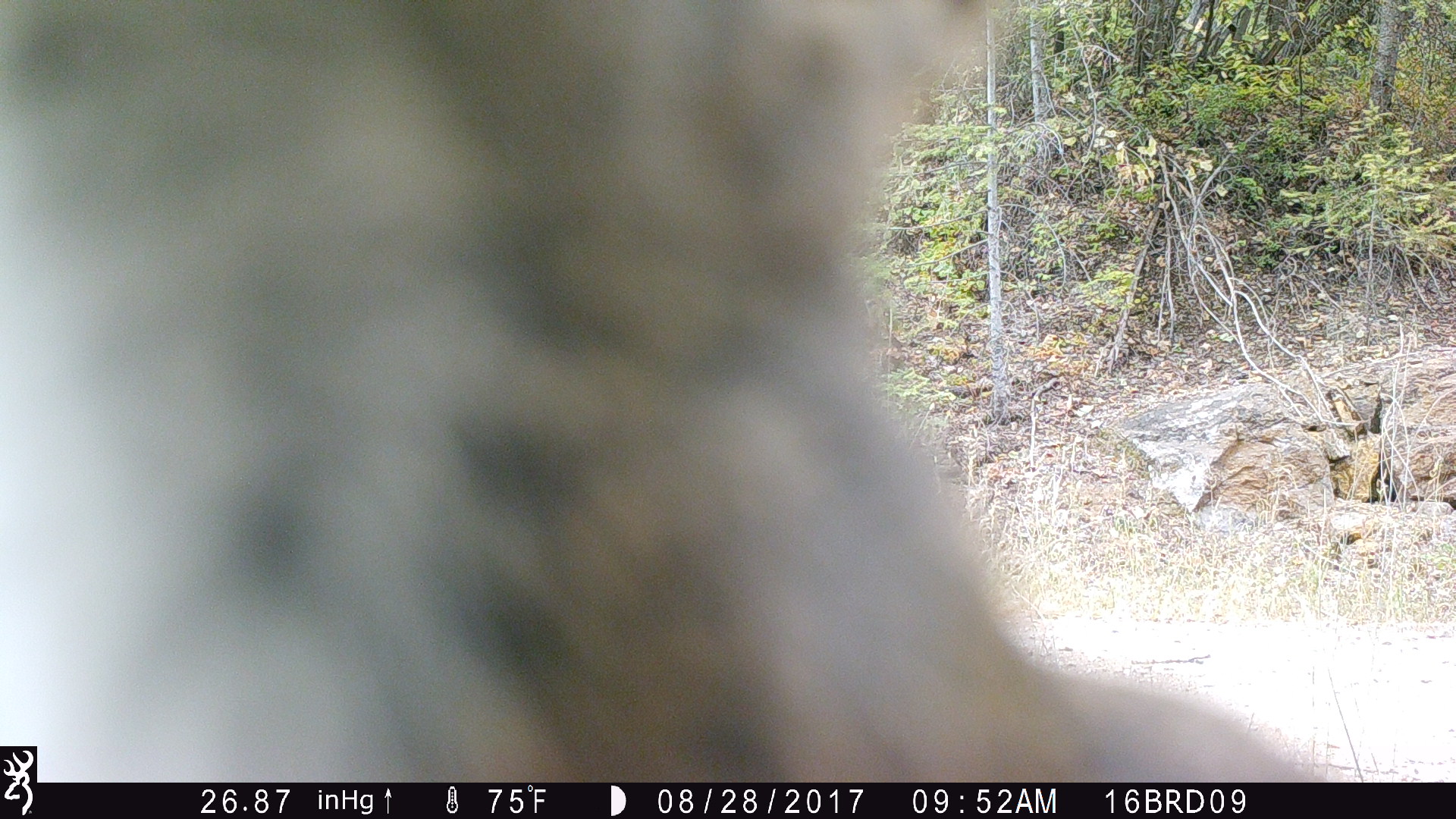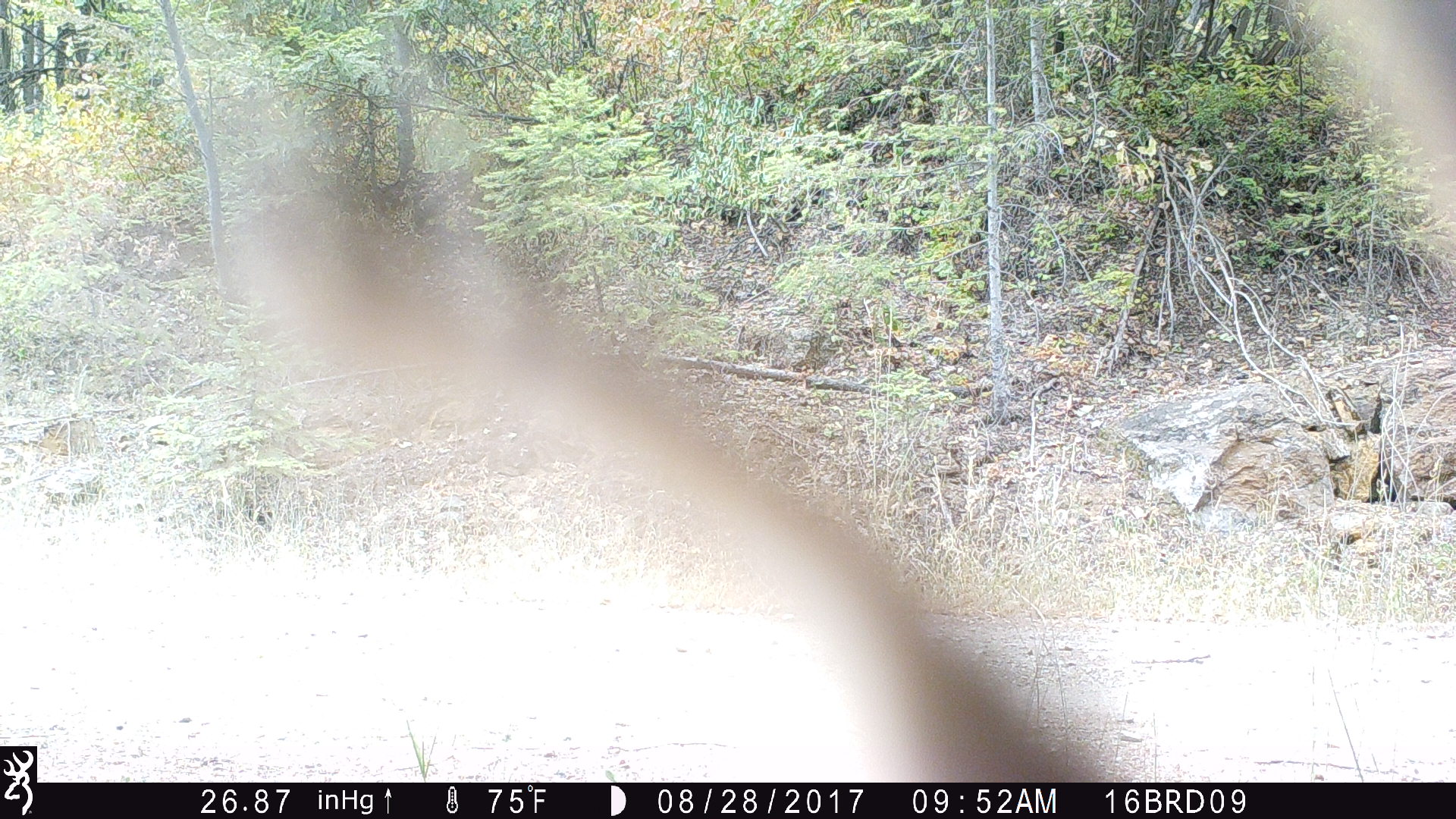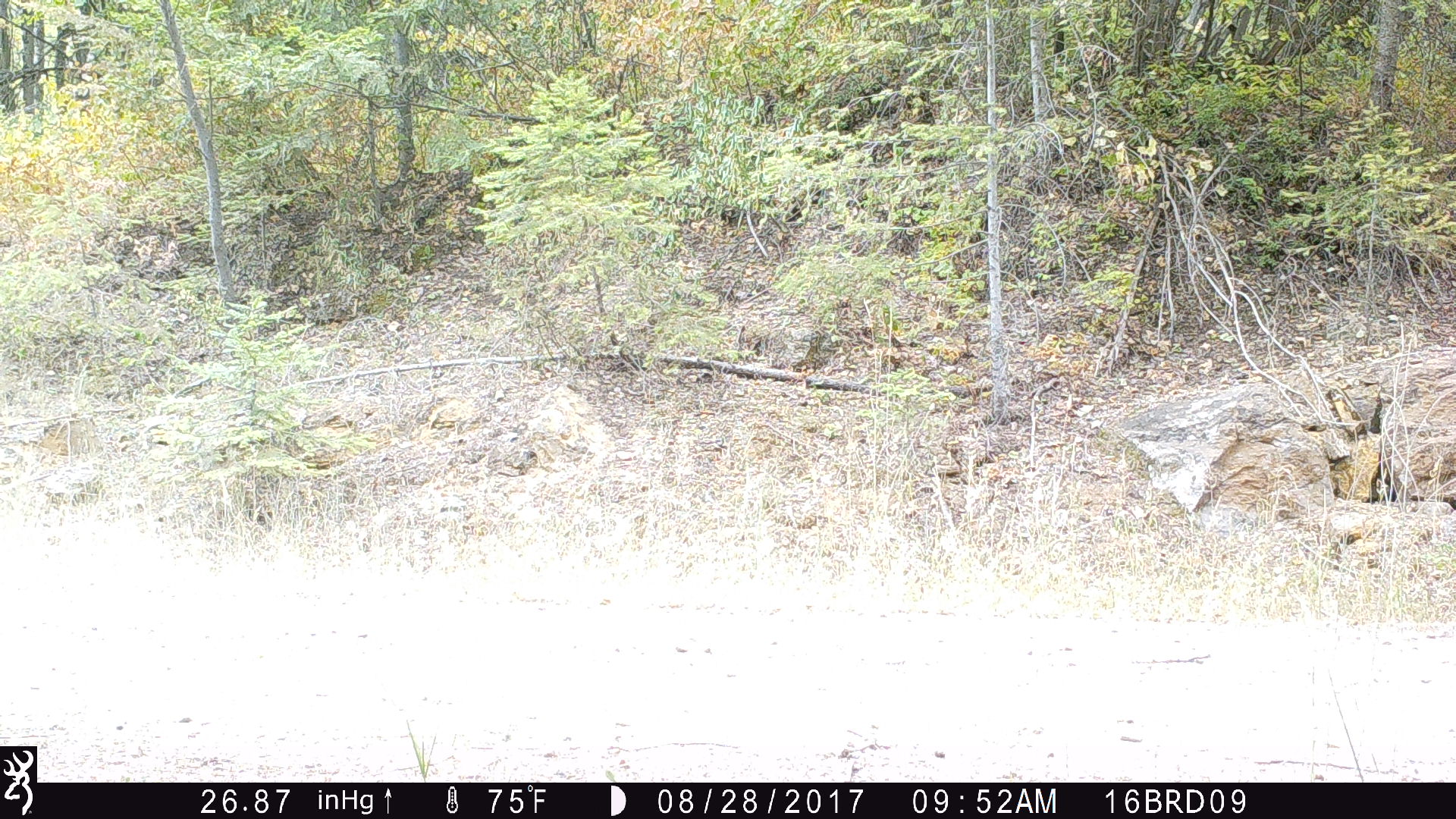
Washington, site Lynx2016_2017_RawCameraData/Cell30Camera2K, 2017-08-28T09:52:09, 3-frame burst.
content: unidentified animal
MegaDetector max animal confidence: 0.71